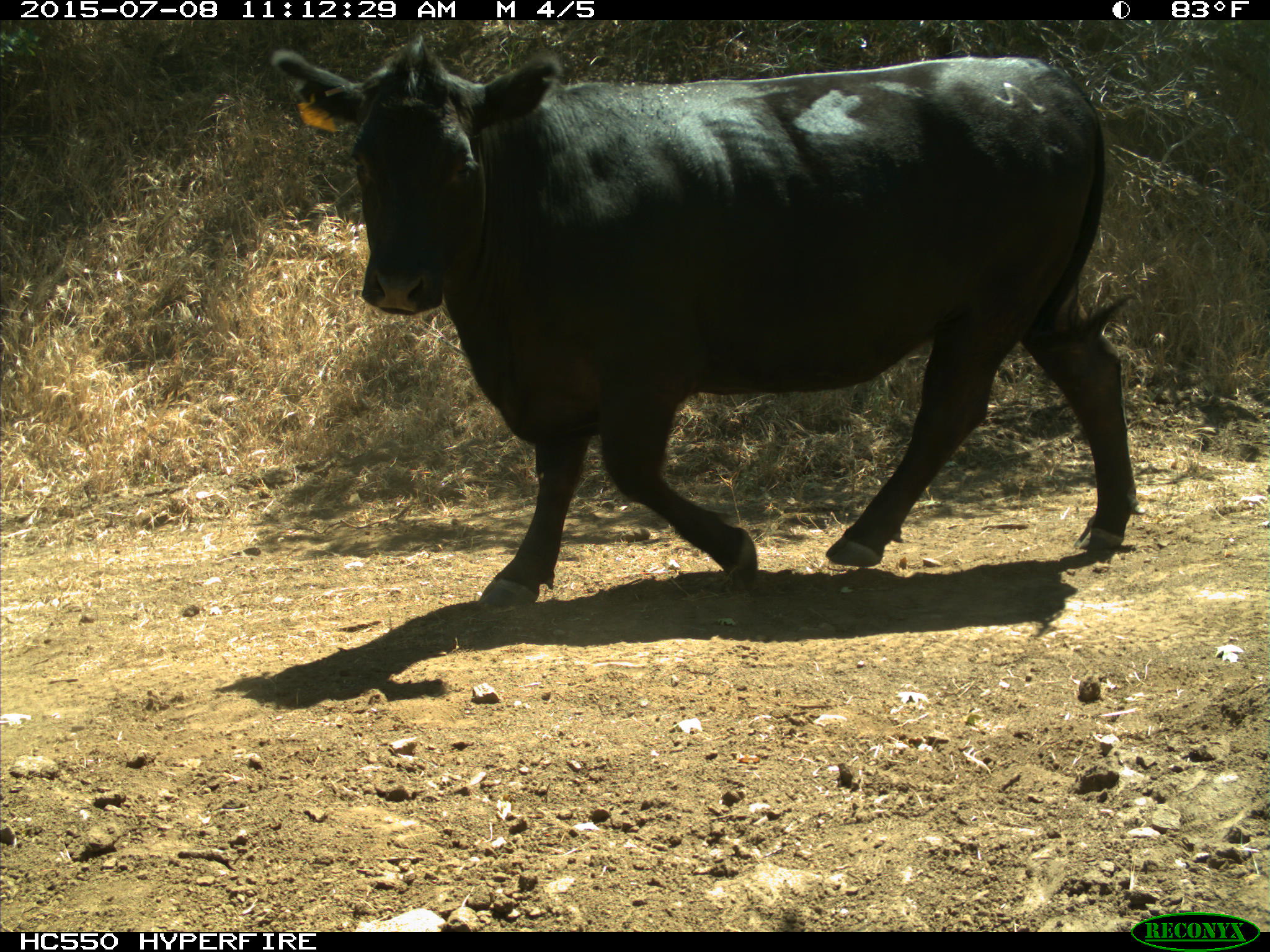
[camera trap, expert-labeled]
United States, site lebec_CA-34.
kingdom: Animalia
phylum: Chordata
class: Mammalia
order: Artiodactyla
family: Bovidae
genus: Bos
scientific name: Bos taurus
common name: domestic cow